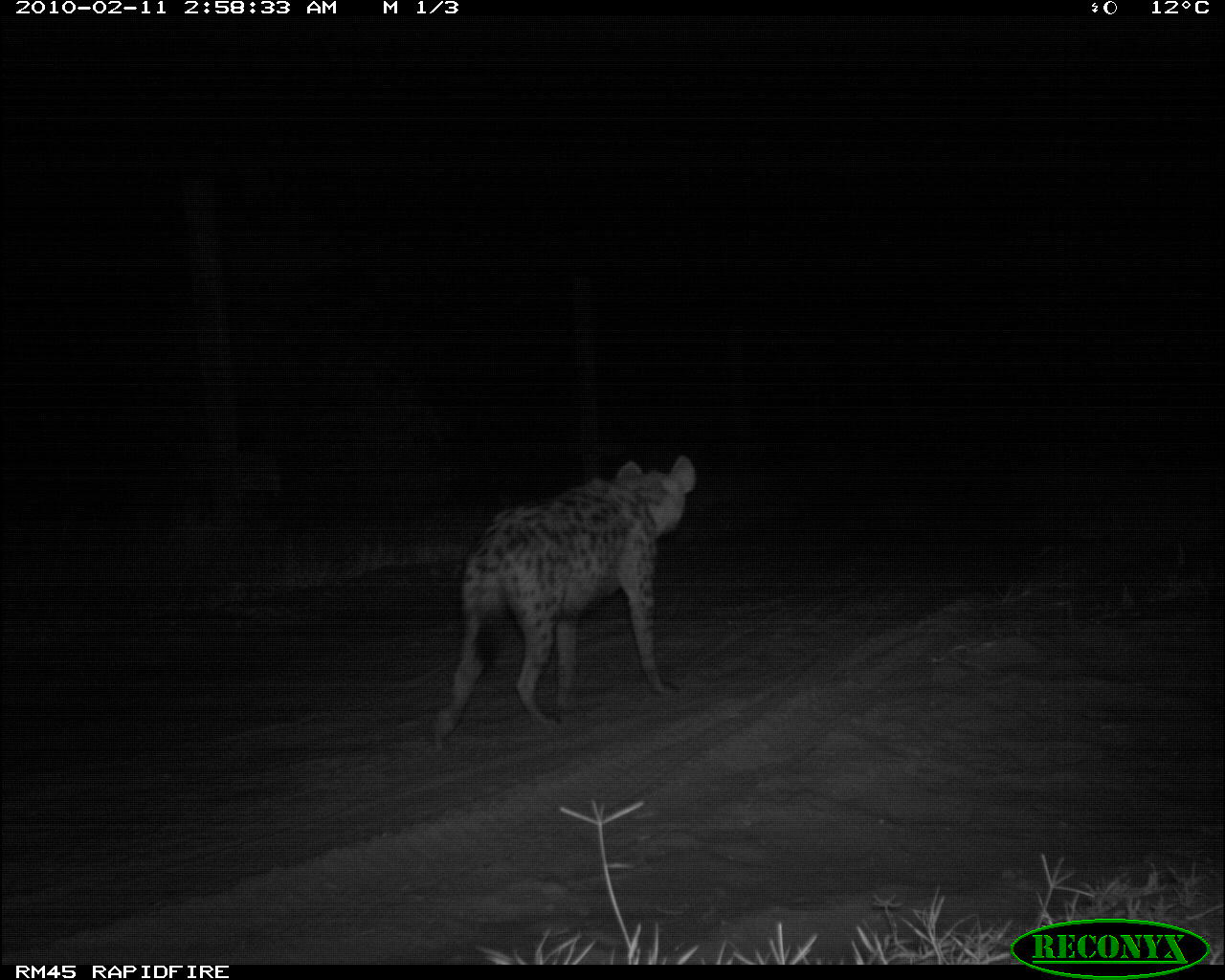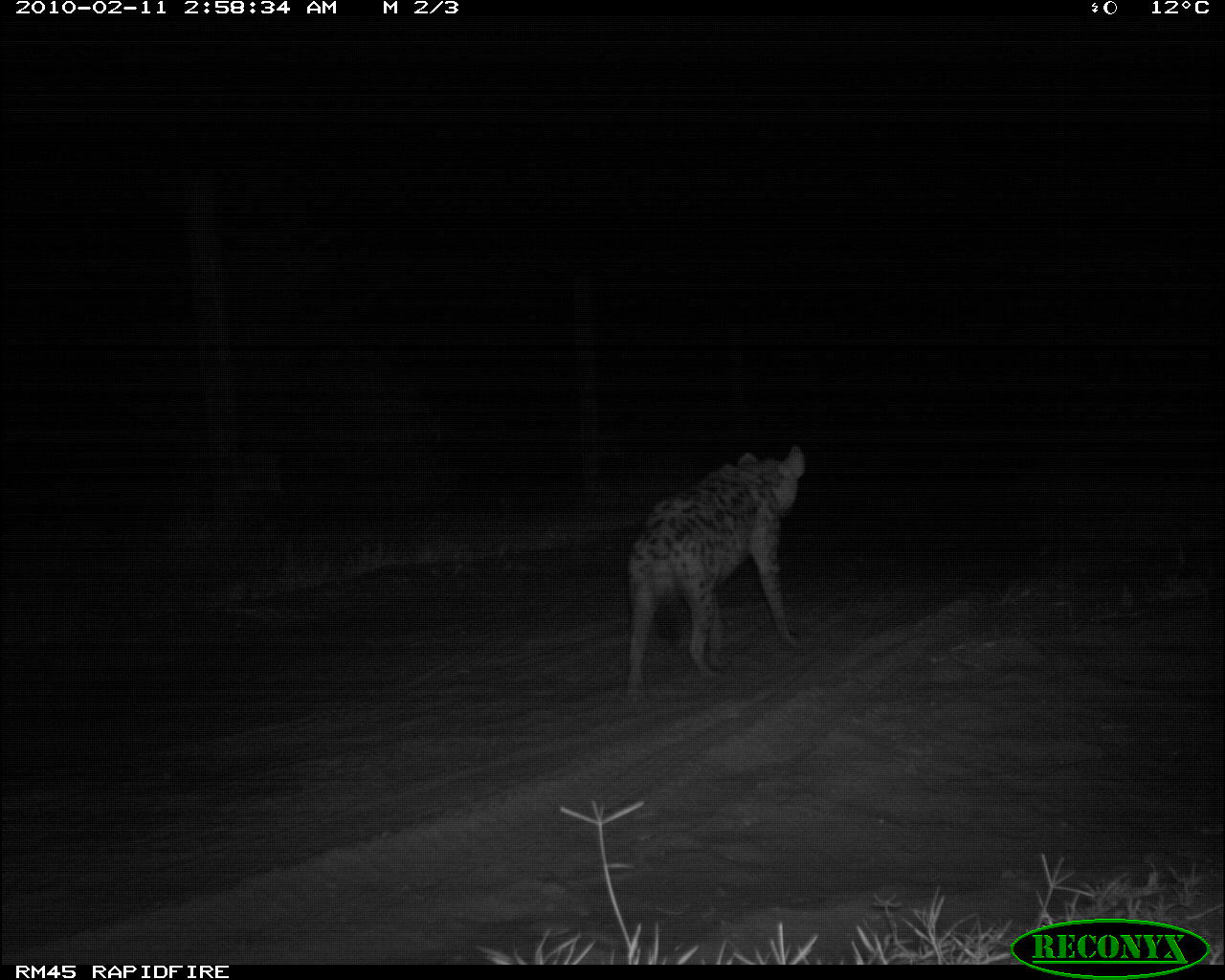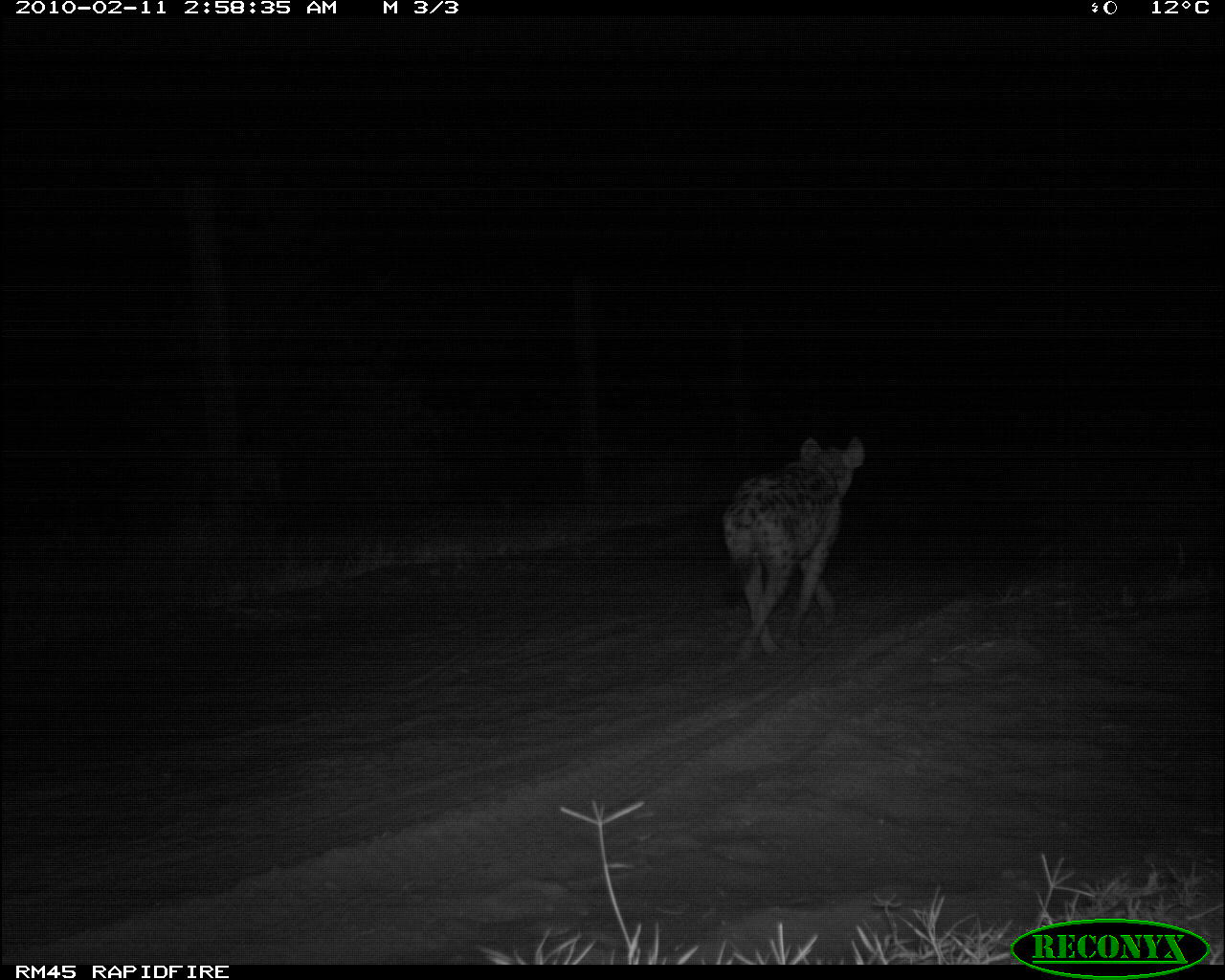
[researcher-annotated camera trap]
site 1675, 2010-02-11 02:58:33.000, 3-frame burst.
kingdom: Animalia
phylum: Chordata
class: Mammalia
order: Carnivora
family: Hyaenidae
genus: Crocuta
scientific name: Crocuta crocuta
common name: spotted hyena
Crocuta crocuta (spotted hyena), count 1.